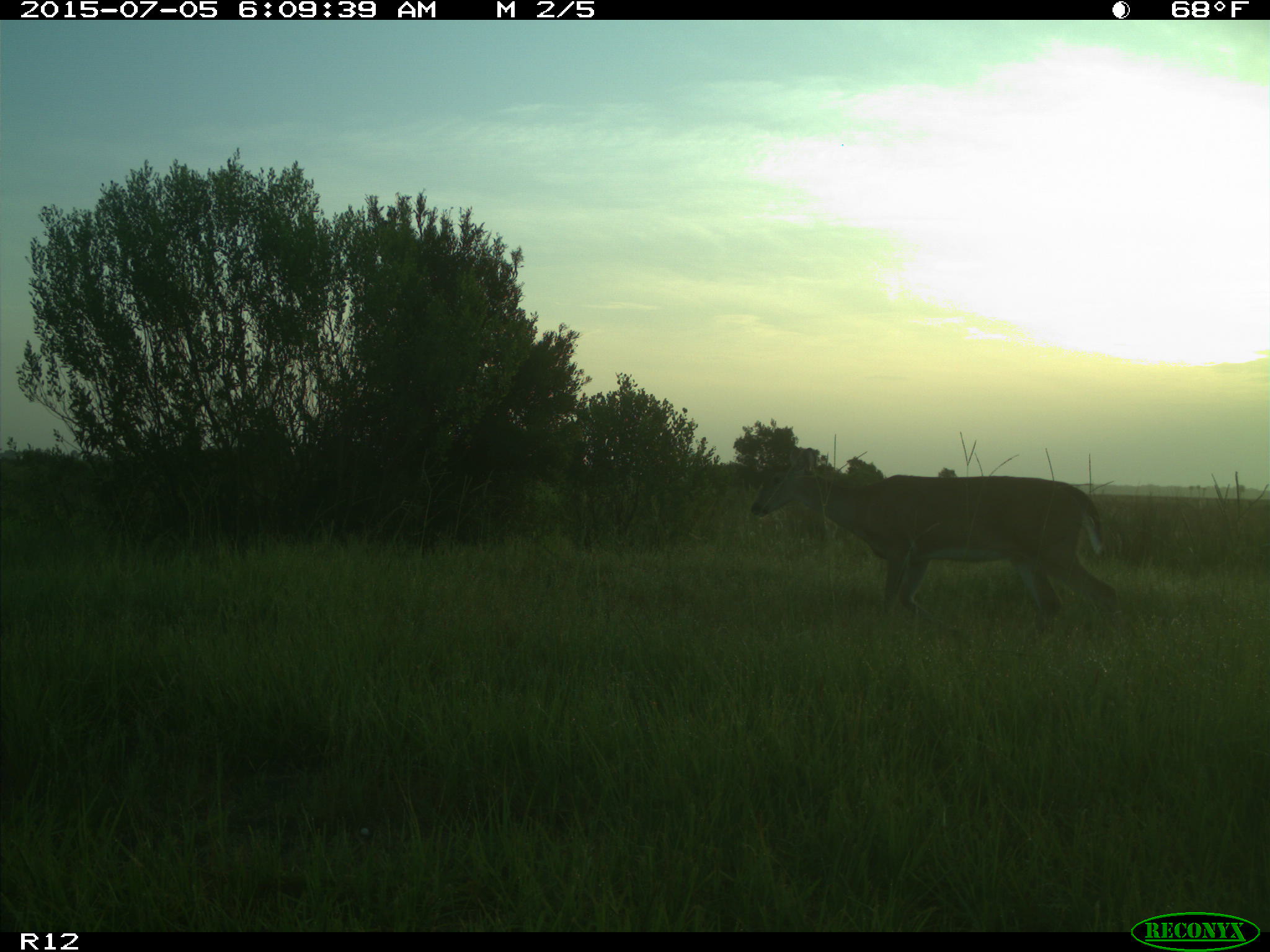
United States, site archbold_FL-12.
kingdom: Animalia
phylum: Chordata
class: Mammalia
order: Artiodactyla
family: Cervidae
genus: Odocoileus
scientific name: Odocoileus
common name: deer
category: unidentified deer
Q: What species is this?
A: Unidentified deer (deer) (Odocoileus).